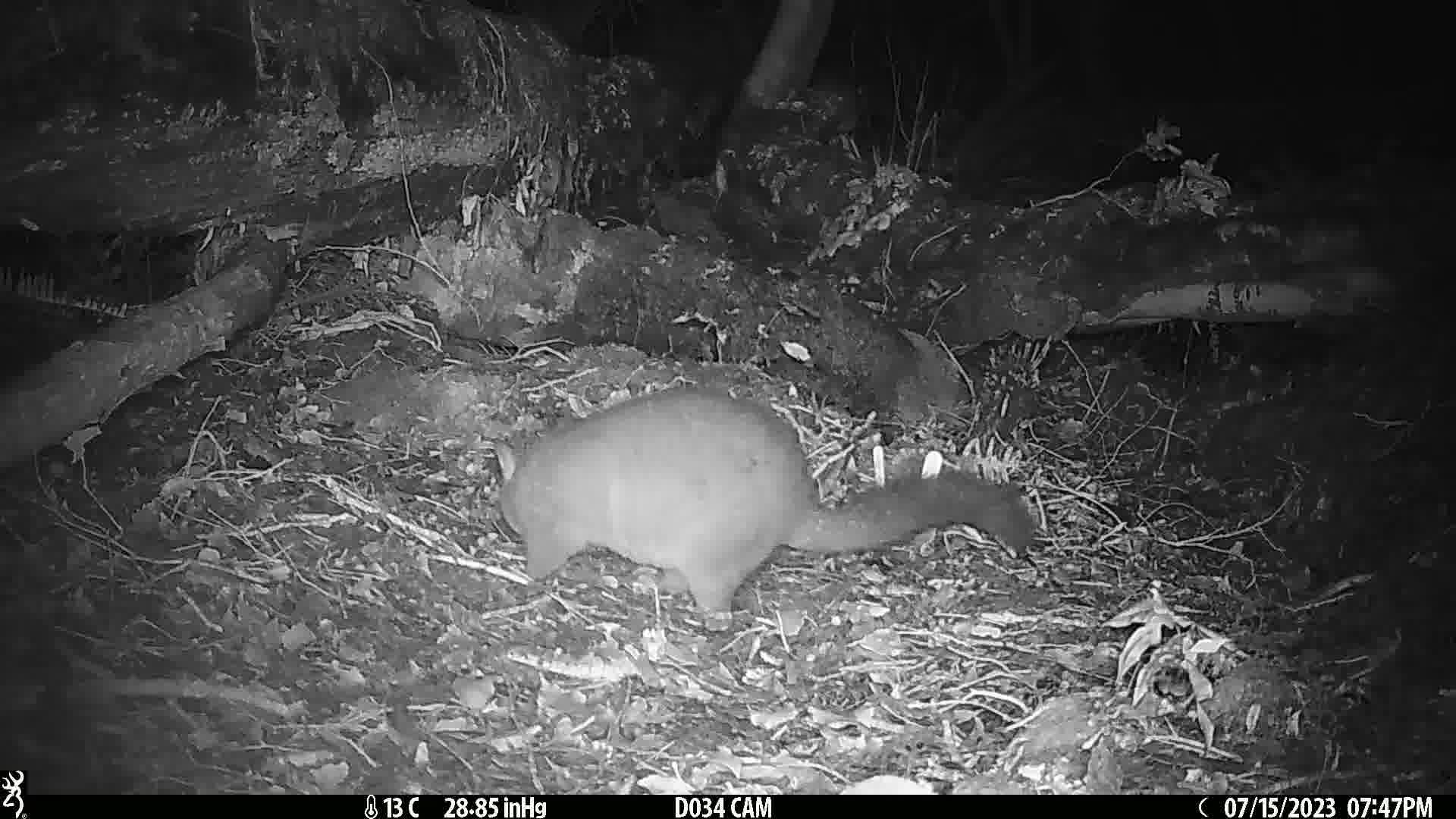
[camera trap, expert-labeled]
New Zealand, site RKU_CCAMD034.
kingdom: Animalia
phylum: Chordata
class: Mammalia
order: Diprotodontia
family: Phalangeridae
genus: Trichosurus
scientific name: Trichosurus vulpecula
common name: common brushtail possum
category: possum